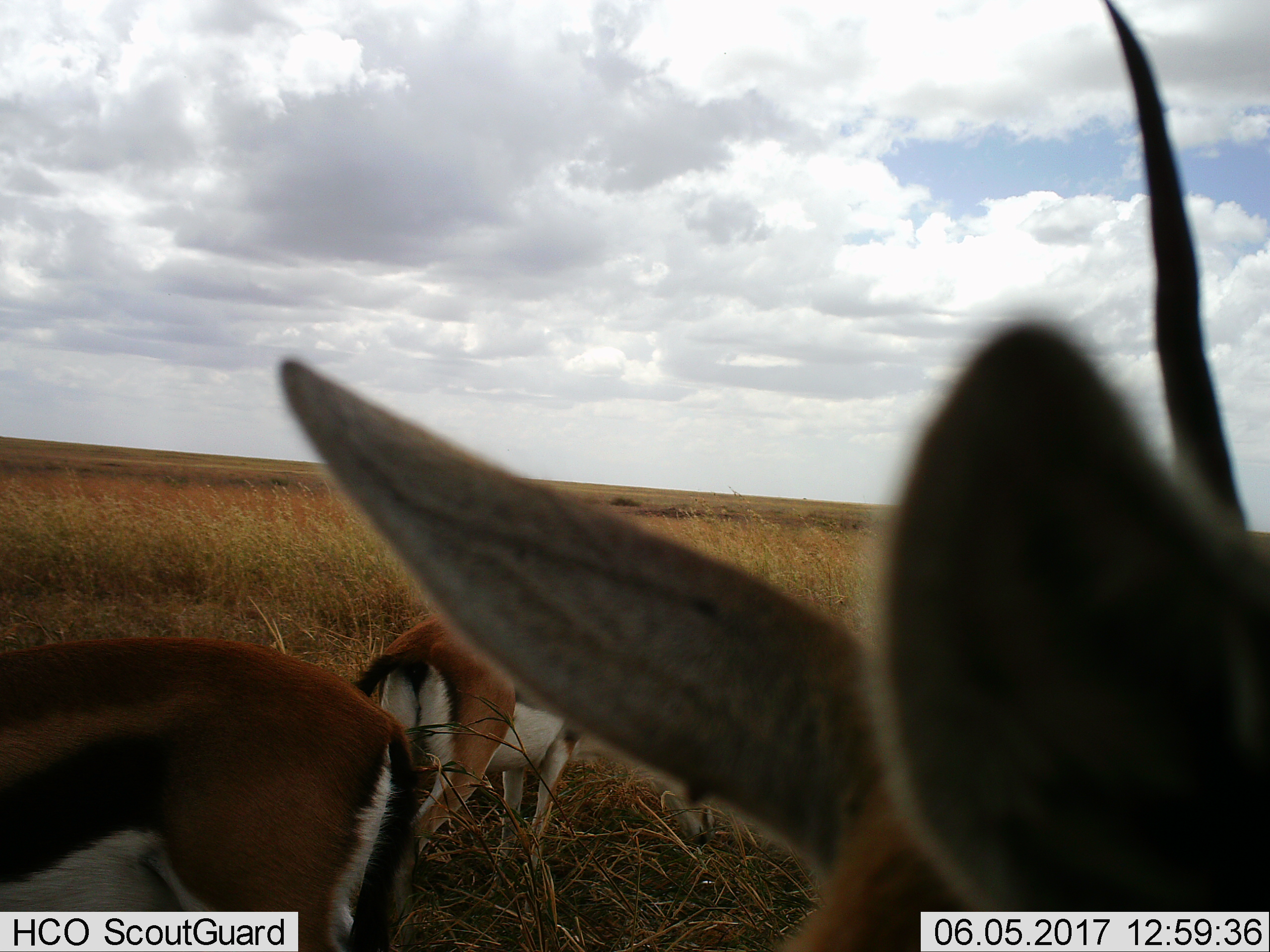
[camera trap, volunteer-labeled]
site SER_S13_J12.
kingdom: Animalia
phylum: Chordata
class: Mammalia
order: Artiodactyla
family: Bovidae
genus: Eudorcas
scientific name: Eudorcas thomsonii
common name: thomson's gazelle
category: gazellethomsons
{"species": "gazellethomsons (thomson's gazelle) (Eudorcas thomsonii)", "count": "3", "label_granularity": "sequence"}